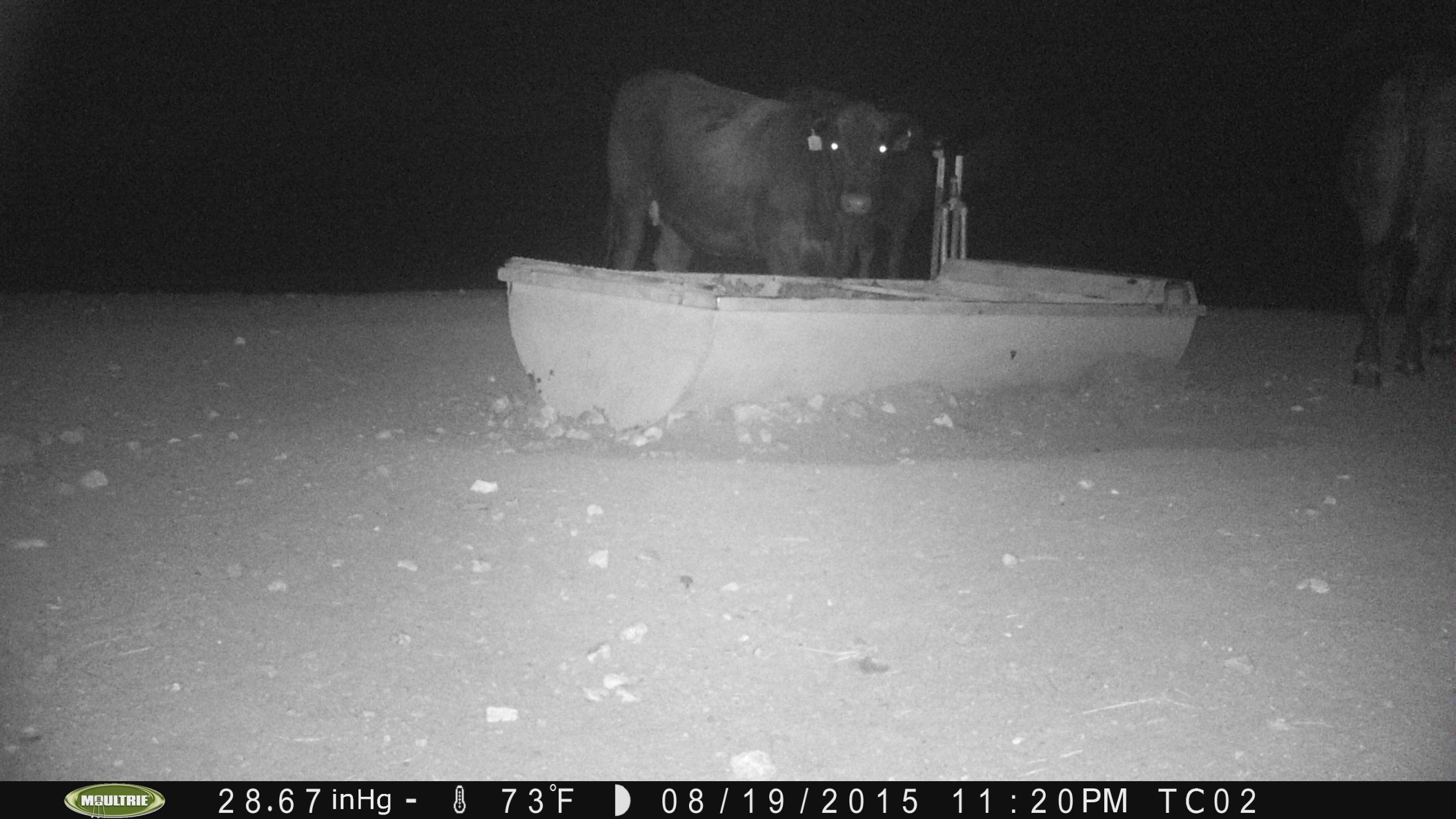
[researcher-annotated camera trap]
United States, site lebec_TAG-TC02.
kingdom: Animalia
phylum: Chordata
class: Mammalia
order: Artiodactyla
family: Bovidae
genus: Bos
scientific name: Bos taurus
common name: domestic cow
Bos taurus (domestic cow).